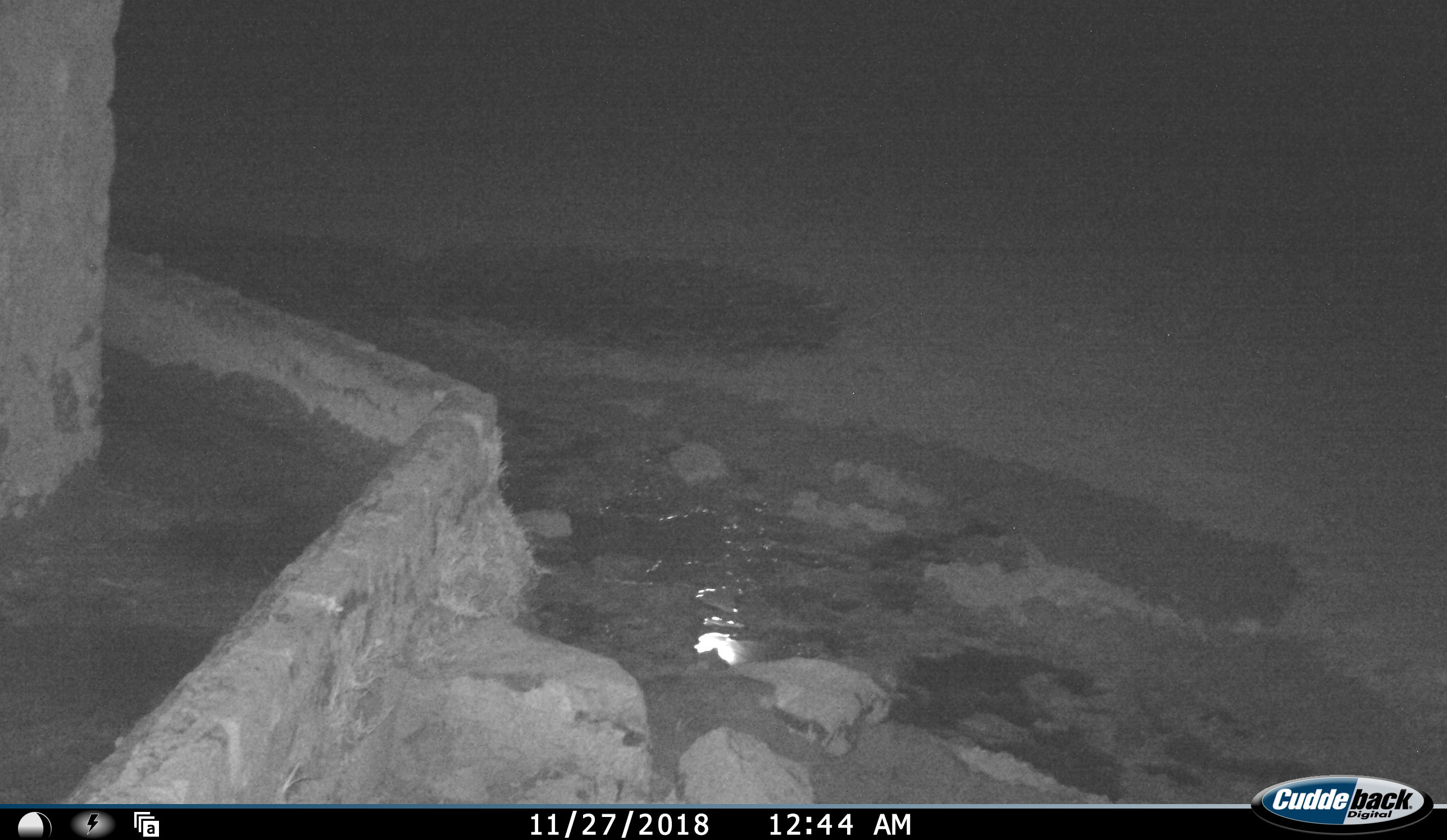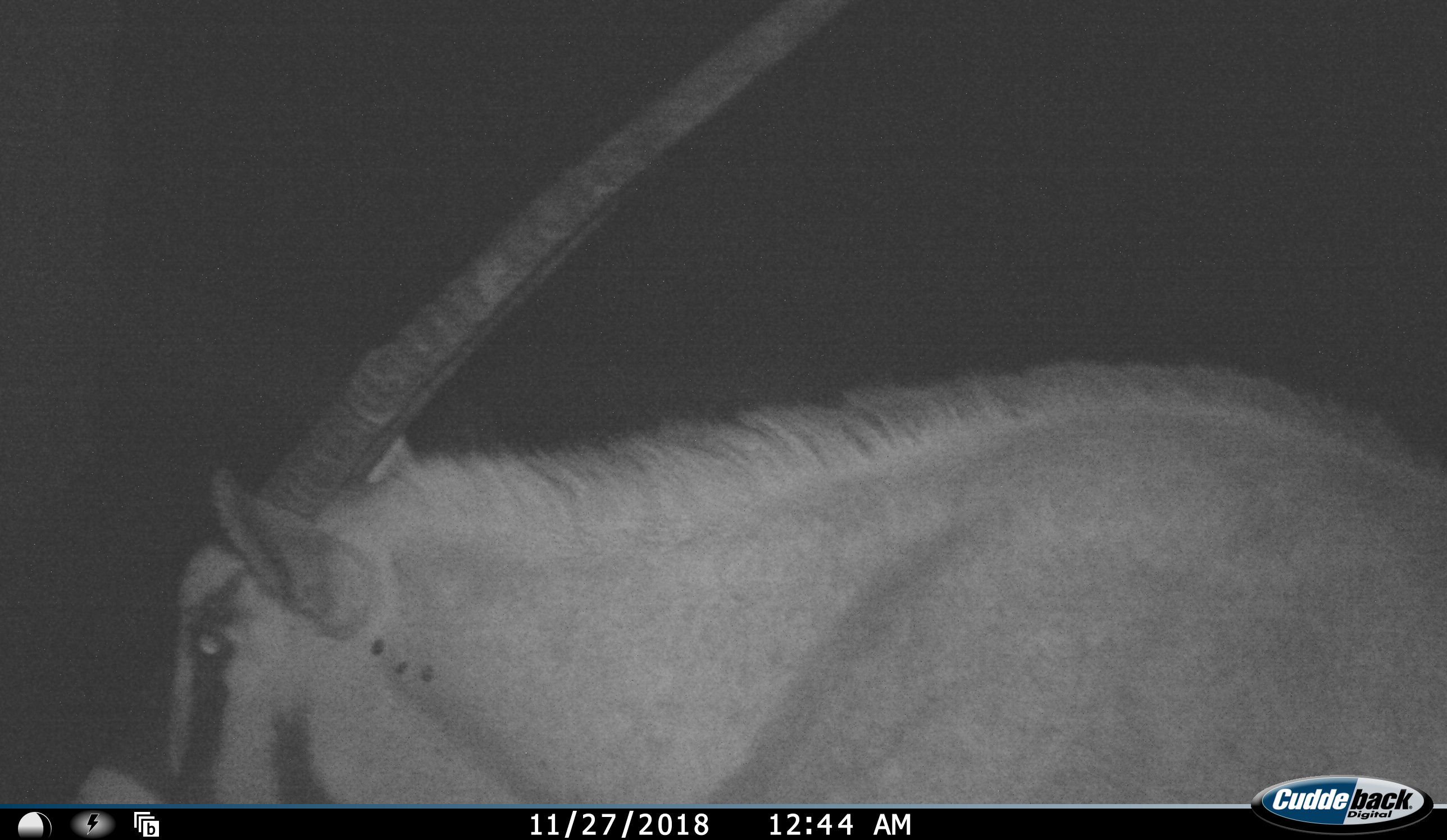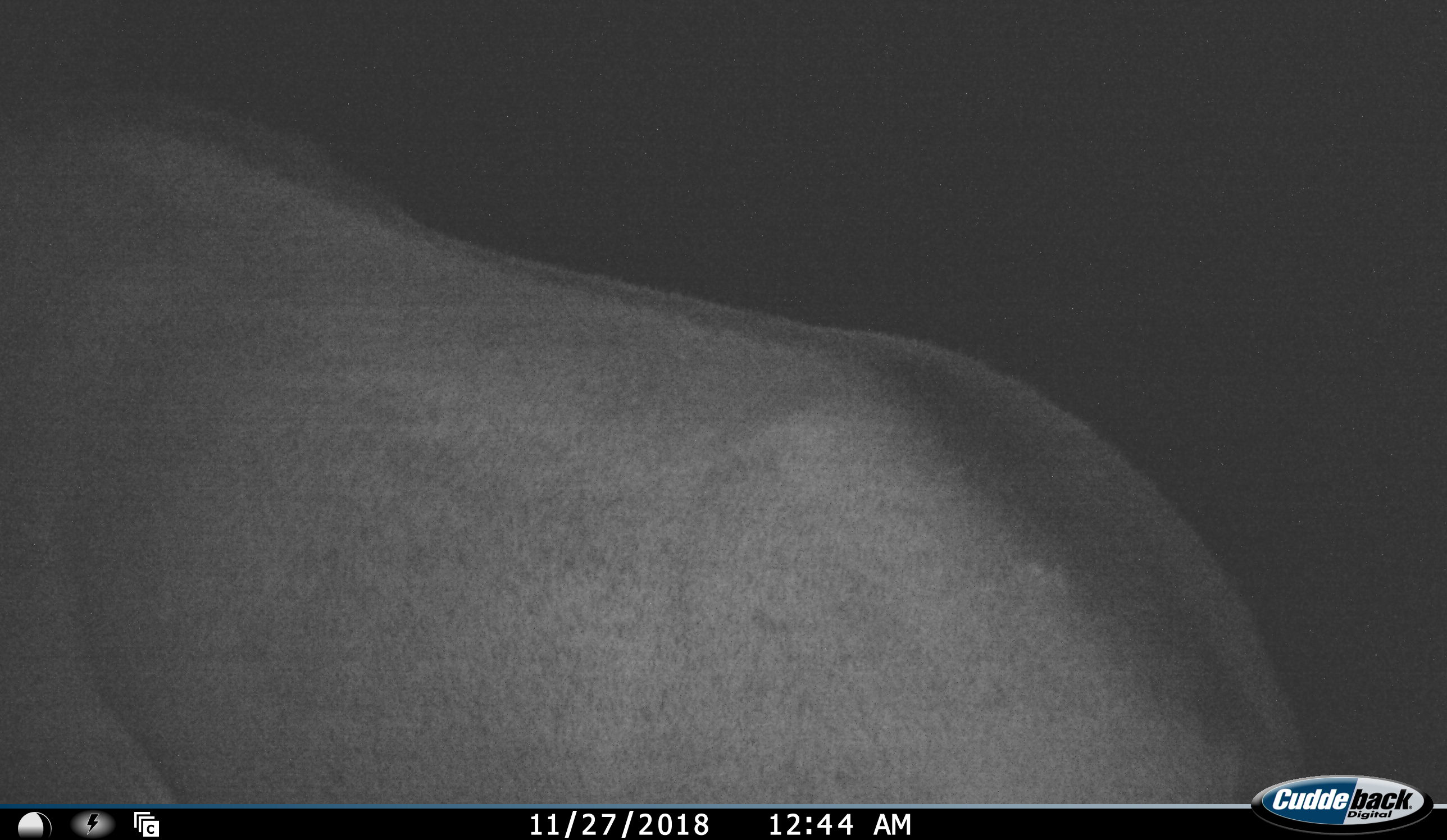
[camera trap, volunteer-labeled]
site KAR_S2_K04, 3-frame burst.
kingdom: Animalia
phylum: Chordata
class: Mammalia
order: Artiodactyla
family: Bovidae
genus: Oryx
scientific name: Oryx gazella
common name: gemsbok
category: oryx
Oryx (gemsbok) (Oryx gazella), count 1. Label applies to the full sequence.